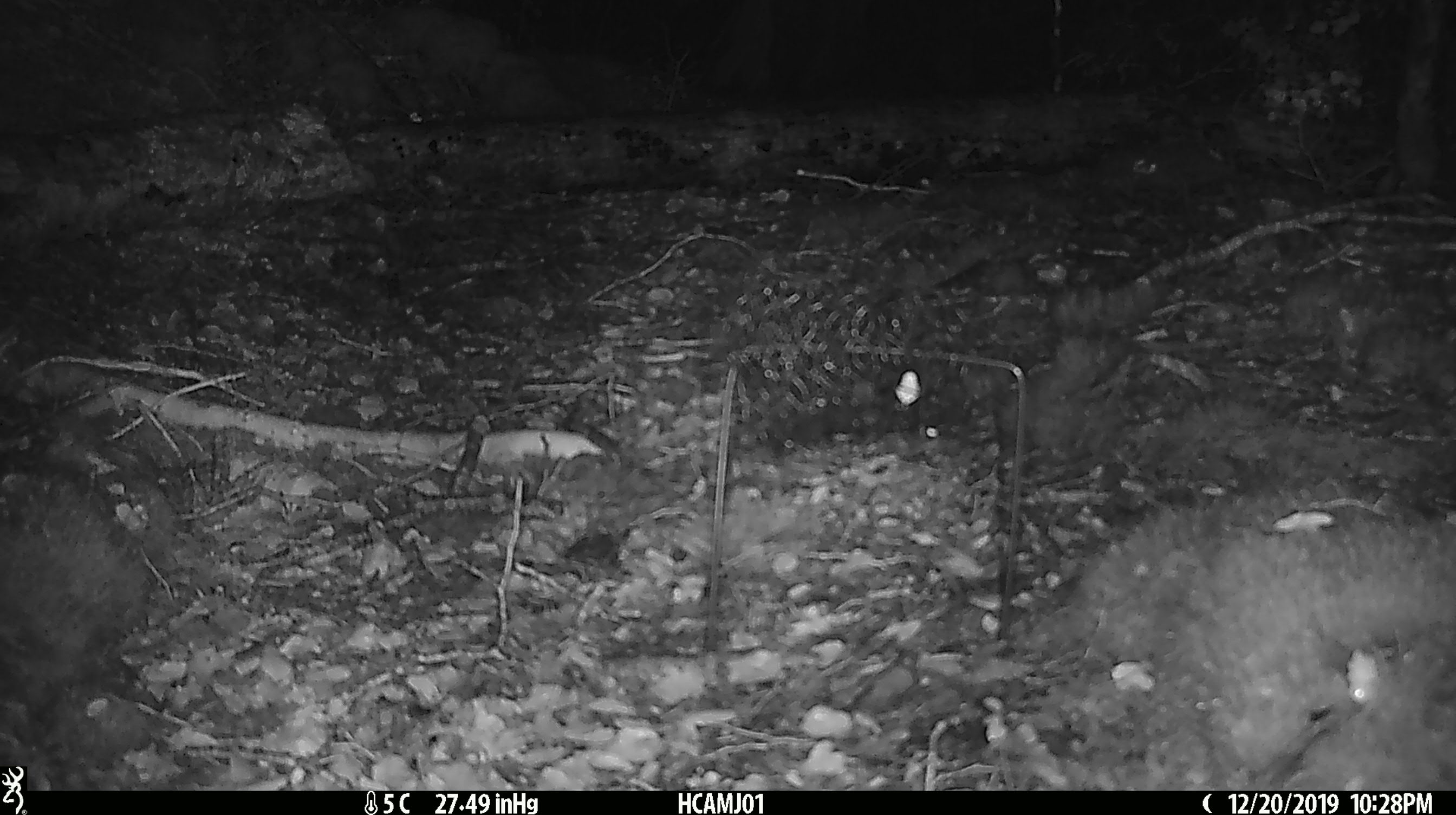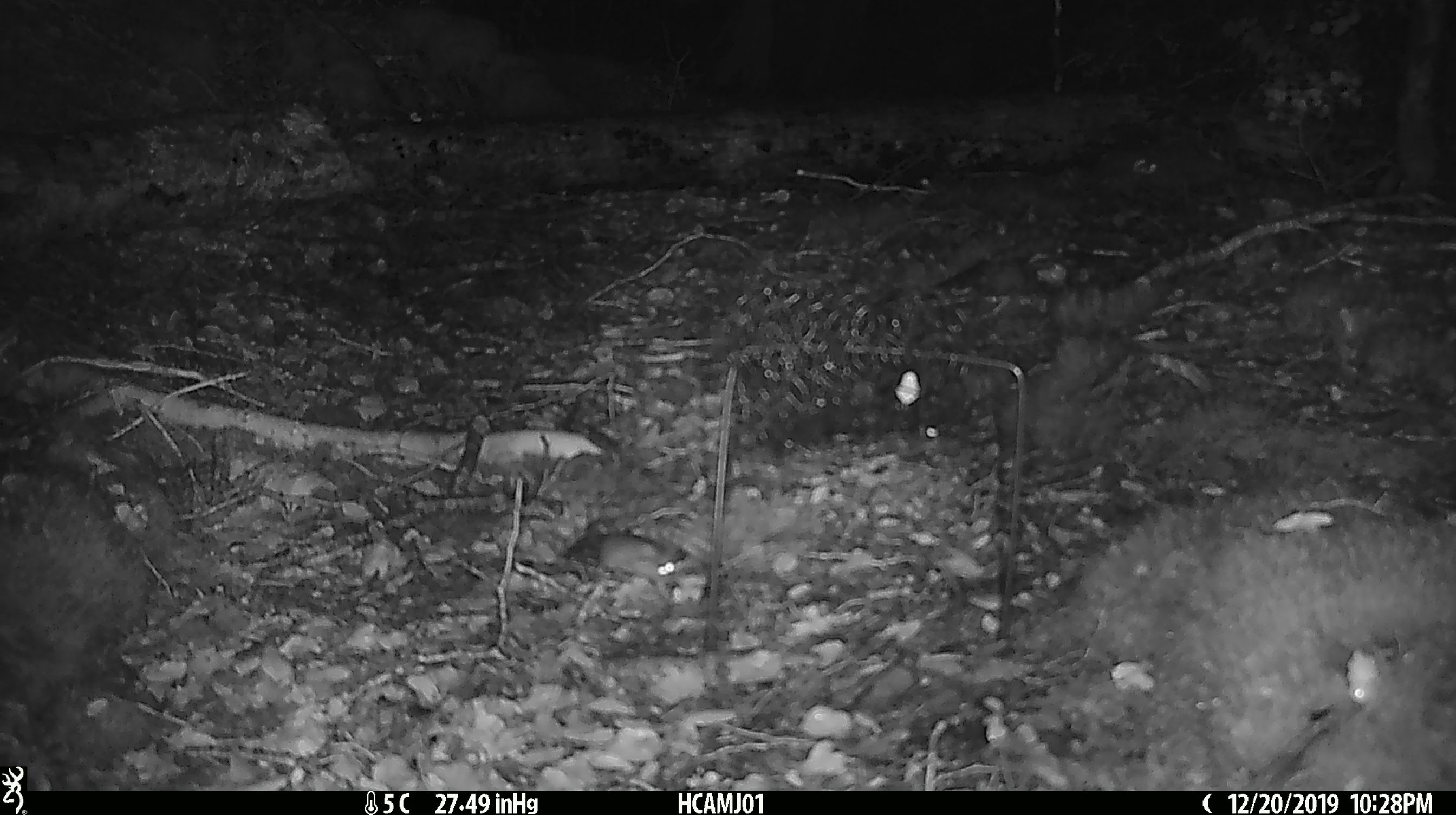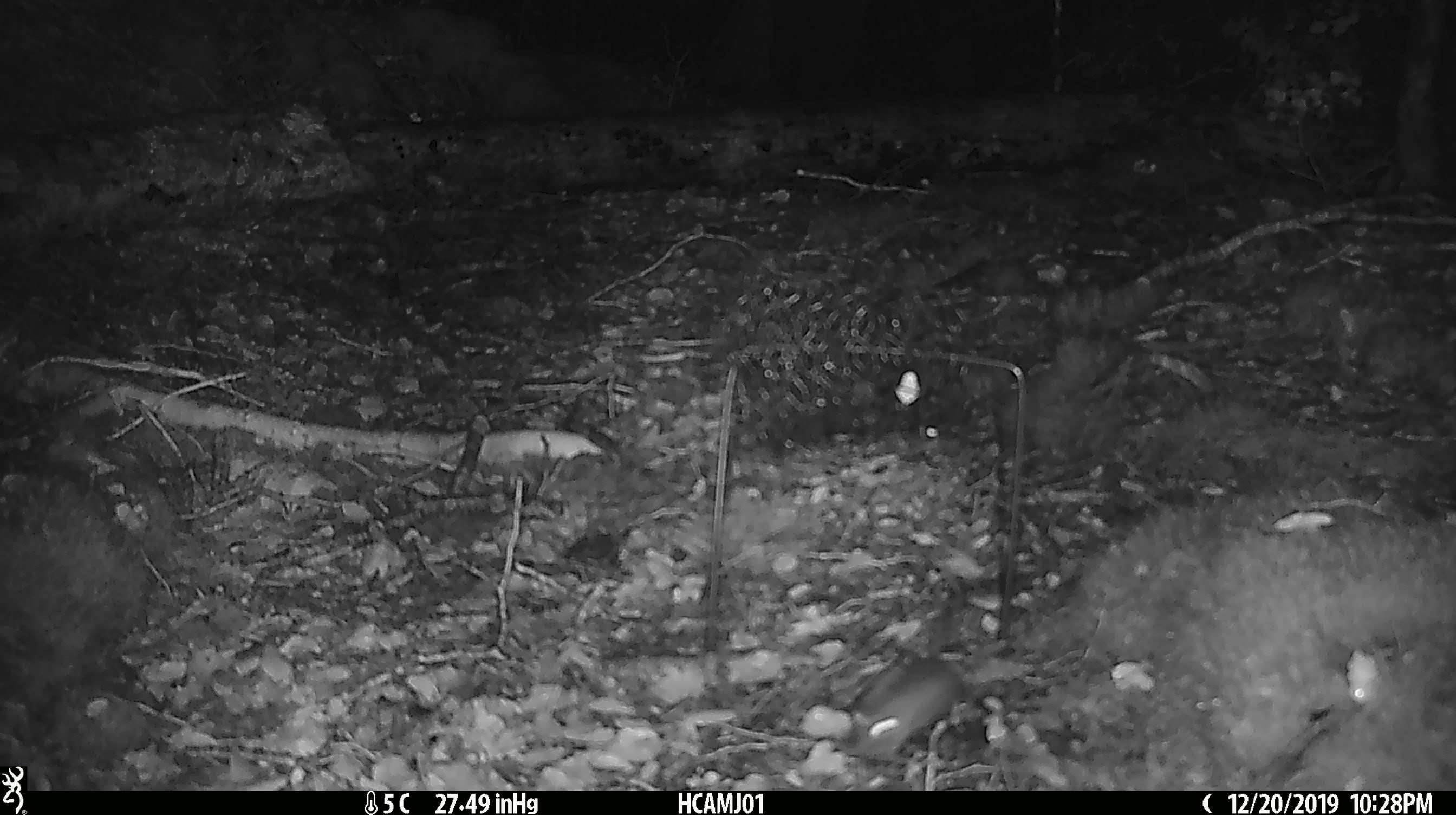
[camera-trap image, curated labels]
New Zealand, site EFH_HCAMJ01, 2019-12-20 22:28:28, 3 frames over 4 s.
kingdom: Animalia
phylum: Chordata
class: Mammalia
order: Rodentia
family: Muridae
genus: Mus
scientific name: Mus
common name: mouse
Mouse (Mus).